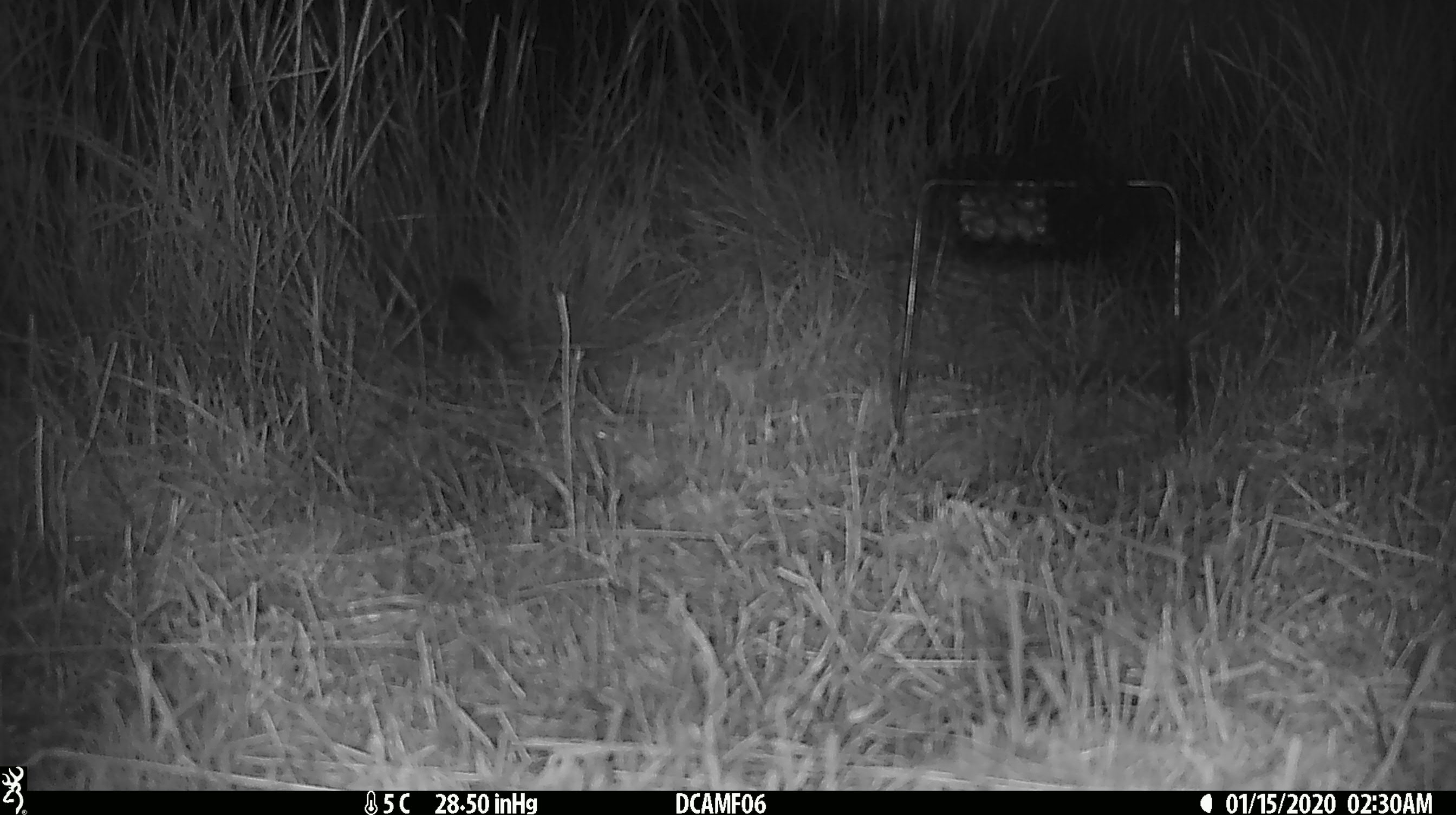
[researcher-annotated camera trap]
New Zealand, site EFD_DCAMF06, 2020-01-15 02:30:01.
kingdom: Animalia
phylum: Chordata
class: Mammalia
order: Rodentia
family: Muridae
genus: Mus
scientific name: Mus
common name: mouse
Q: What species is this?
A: Mouse (Mus).